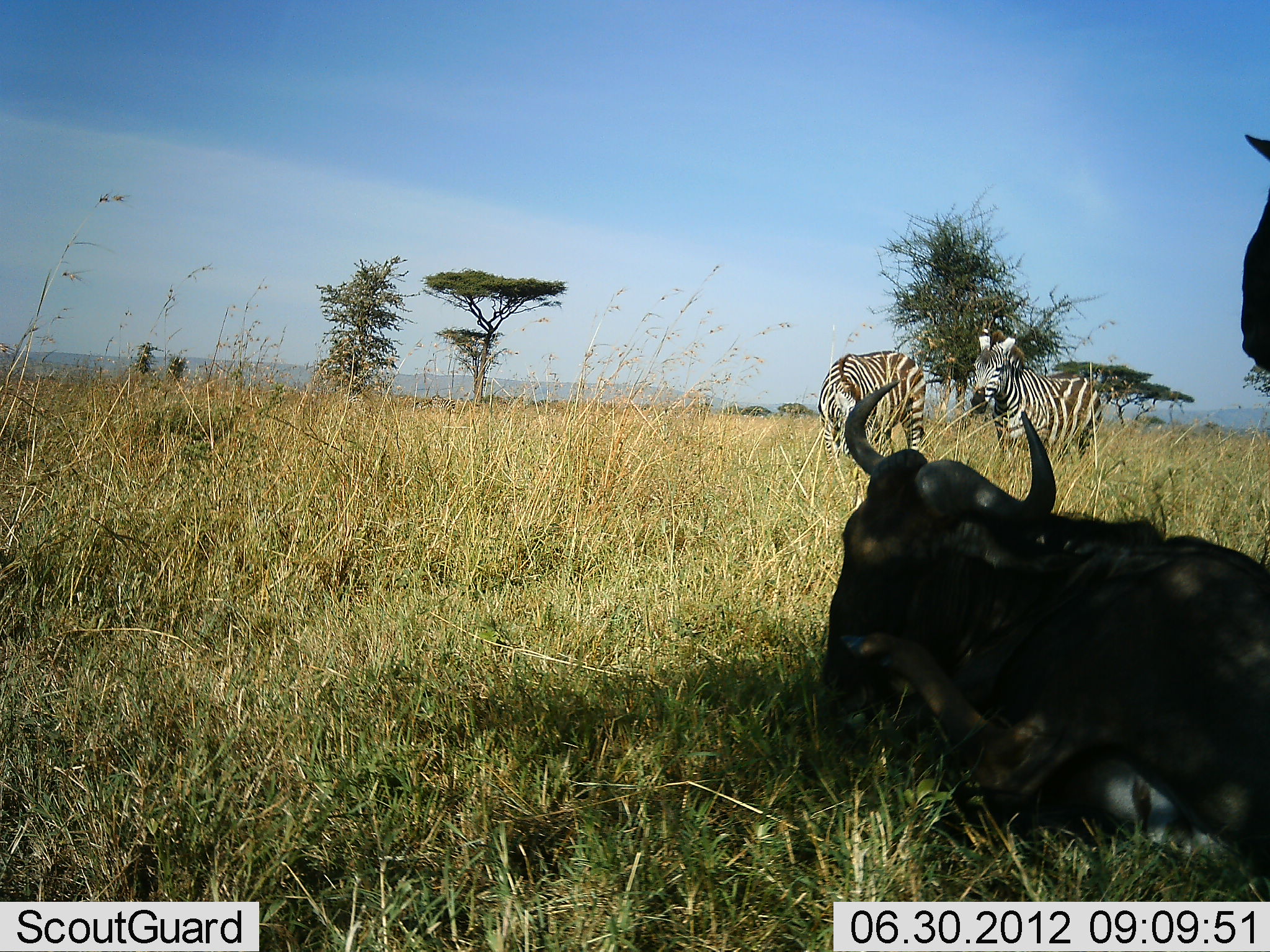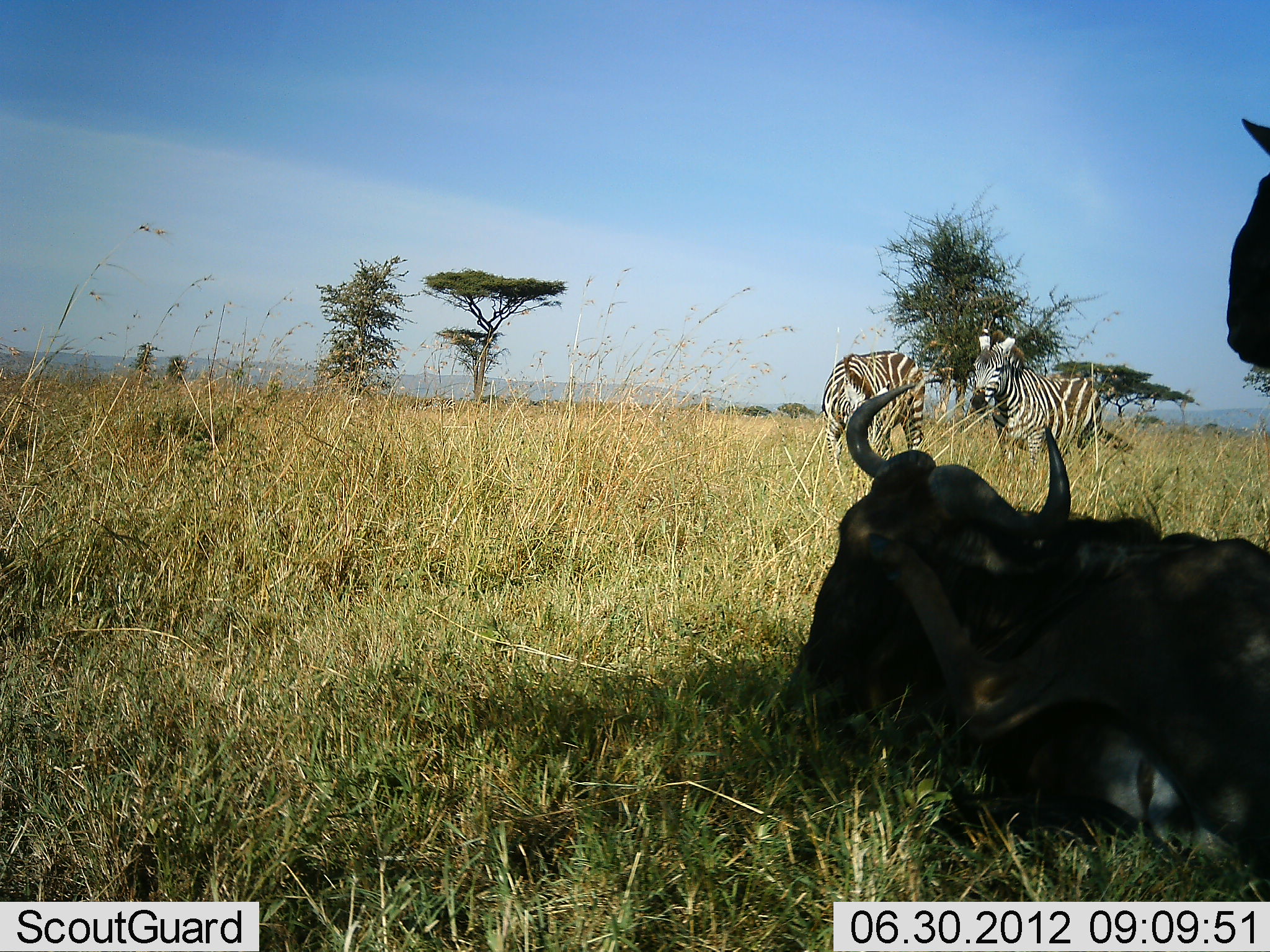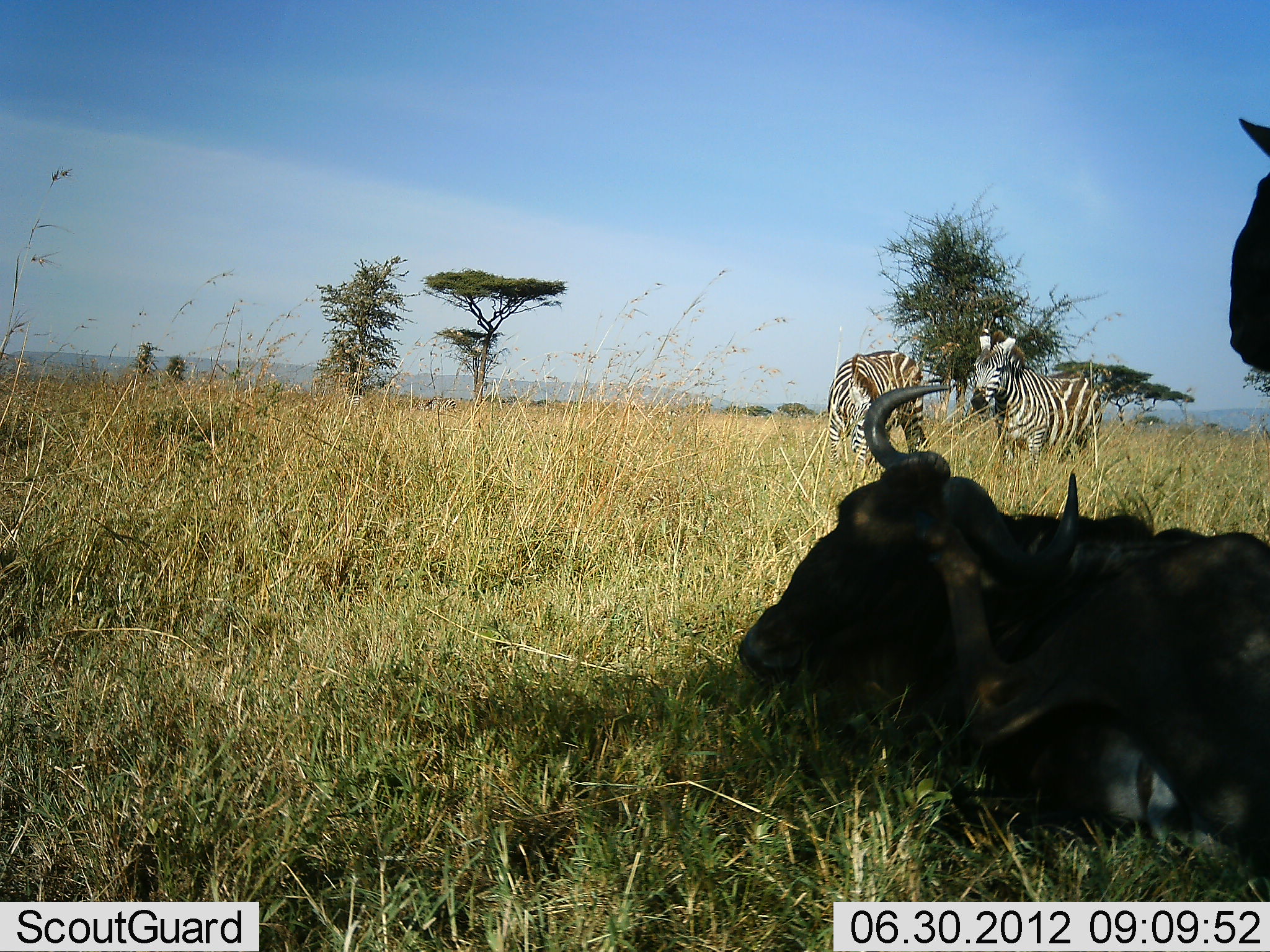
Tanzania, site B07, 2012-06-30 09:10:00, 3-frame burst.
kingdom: Animalia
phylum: Chordata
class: Mammalia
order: Artiodactyla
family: Bovidae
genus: Connochaetes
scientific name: Connochaetes taurinus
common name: blue wildebeest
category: wildebeest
Wildebeest (blue wildebeest) (Connochaetes taurinus), count 2. Behavior (volunteer vote fractions): standing 82%, resting 100%, moving 9%, interacting 9%. Young present (vote fraction): 0%. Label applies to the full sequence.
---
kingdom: Animalia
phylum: Chordata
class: Mammalia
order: Perissodactyla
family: Equidae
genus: Equus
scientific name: Equus quagga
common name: plains zebra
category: zebra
Zebra (plains zebra) (Equus quagga), count 2. Behavior (volunteer vote fractions): standing 90%, resting 0%, moving 0%, interacting 0%. Young present (vote fraction): 0%. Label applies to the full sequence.